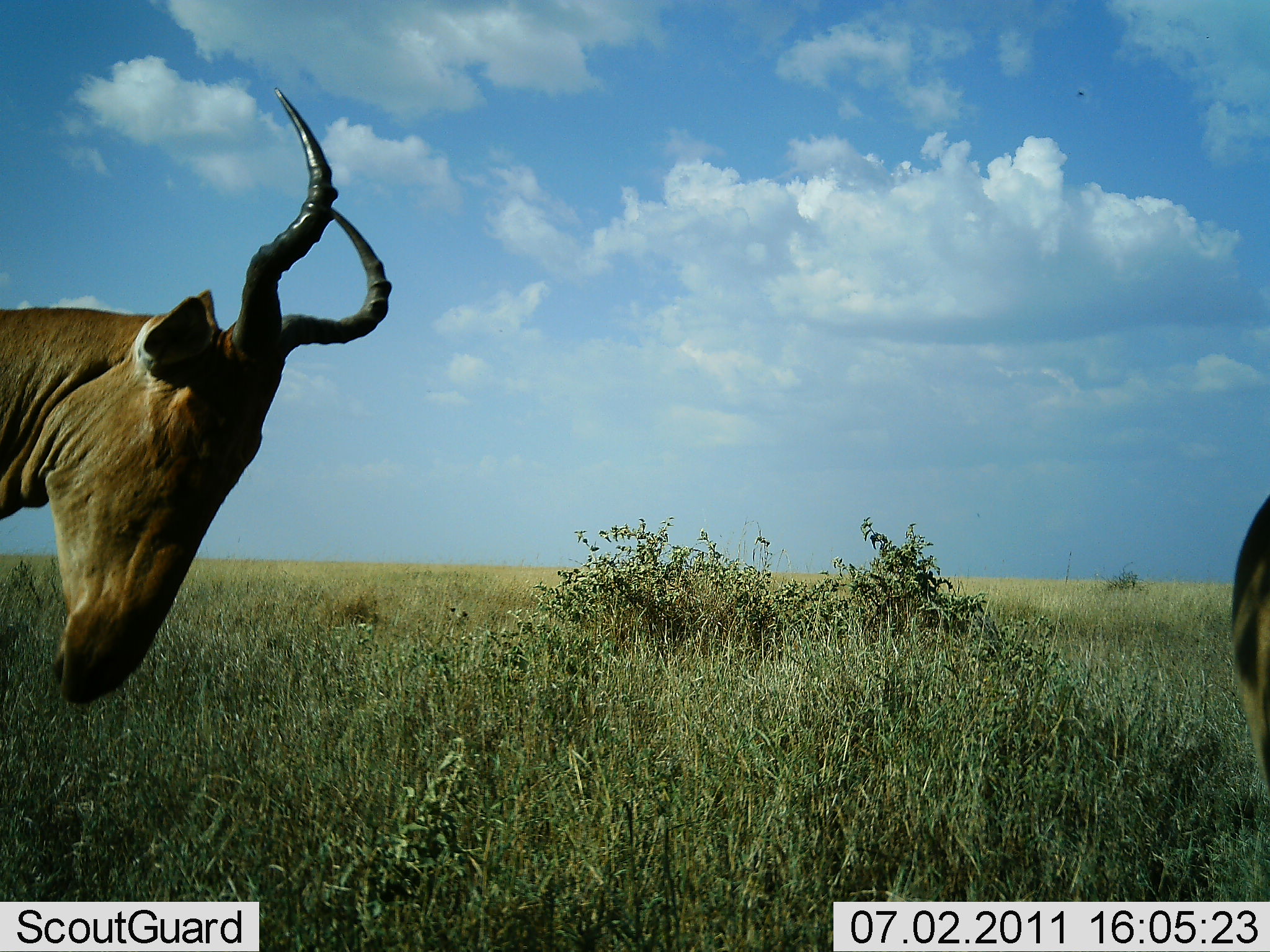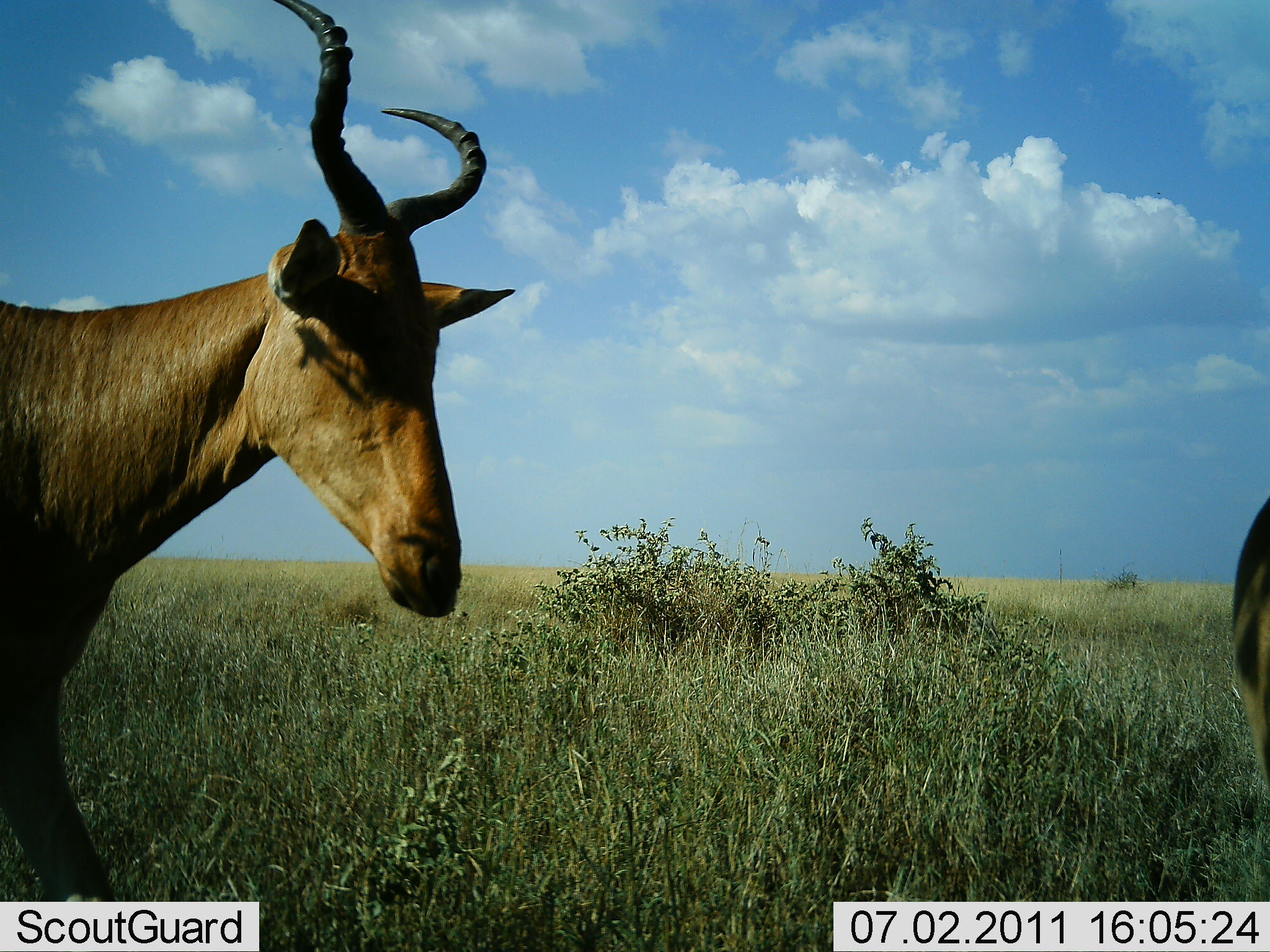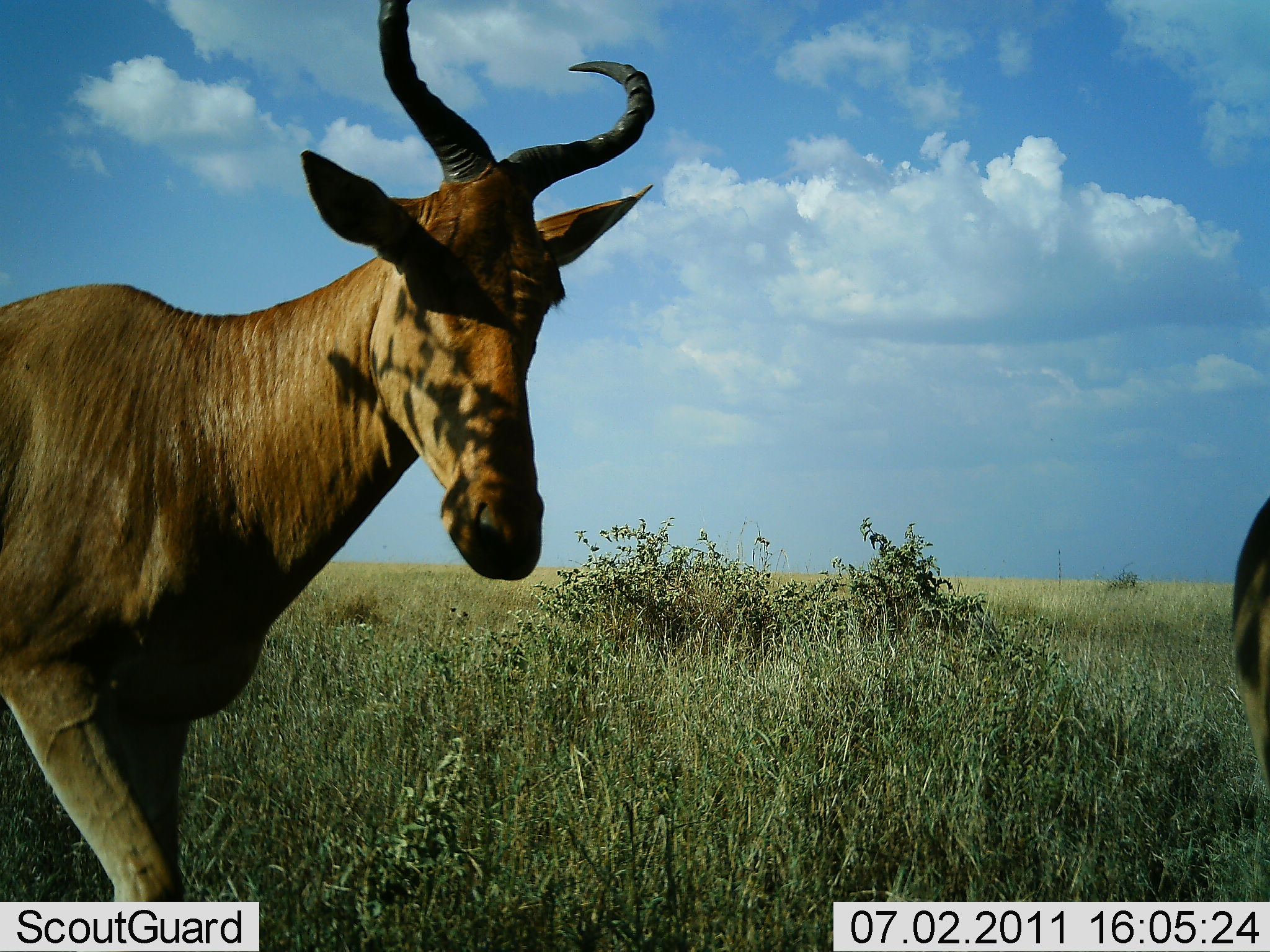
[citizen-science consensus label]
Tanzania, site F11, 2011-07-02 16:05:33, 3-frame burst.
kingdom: Animalia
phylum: Chordata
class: Mammalia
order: Artiodactyla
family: Bovidae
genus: Alcelaphus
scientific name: Alcelaphus buselaphus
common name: hartebeest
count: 2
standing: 38%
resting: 0%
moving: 85%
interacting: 0%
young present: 0%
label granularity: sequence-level